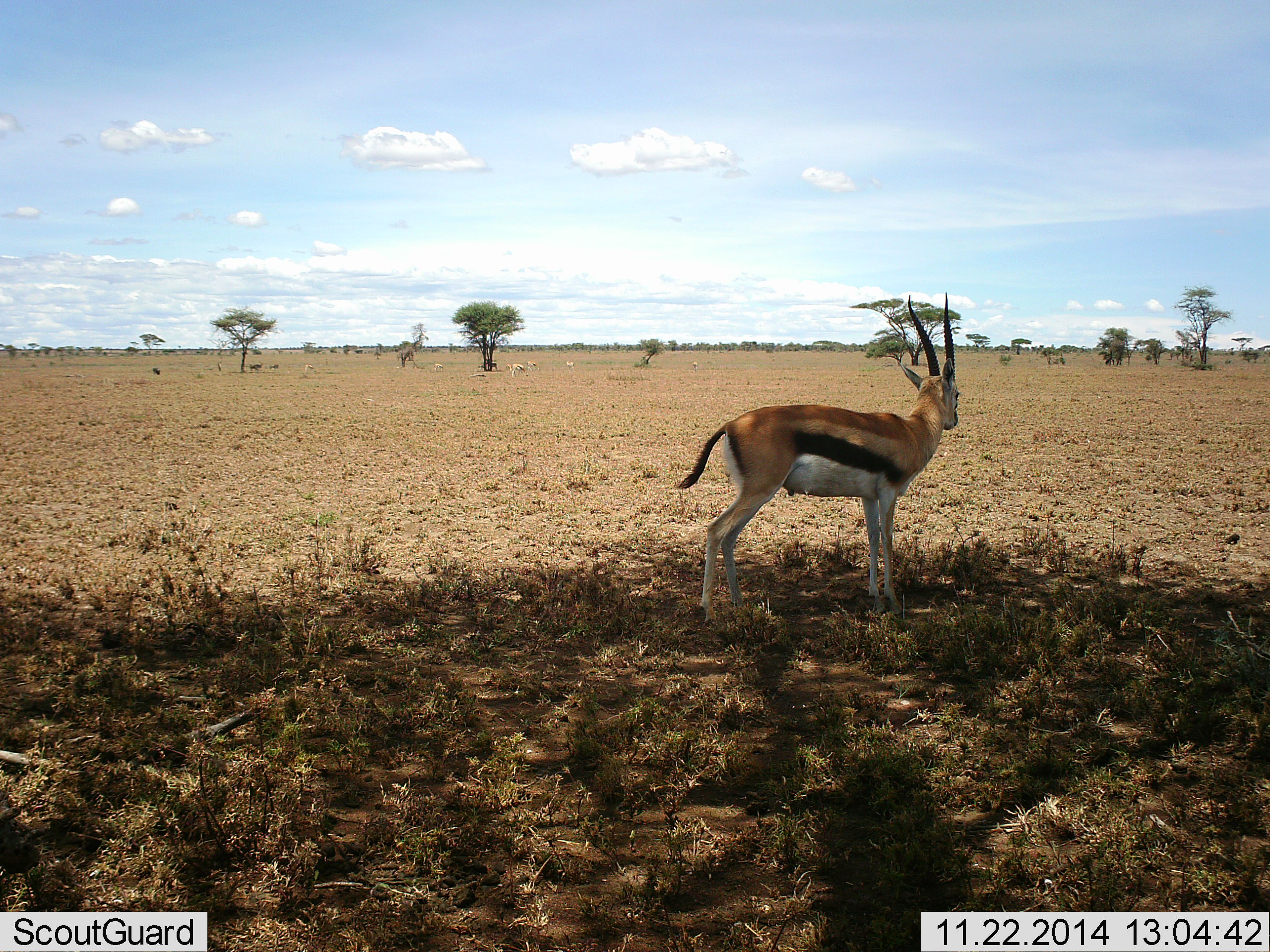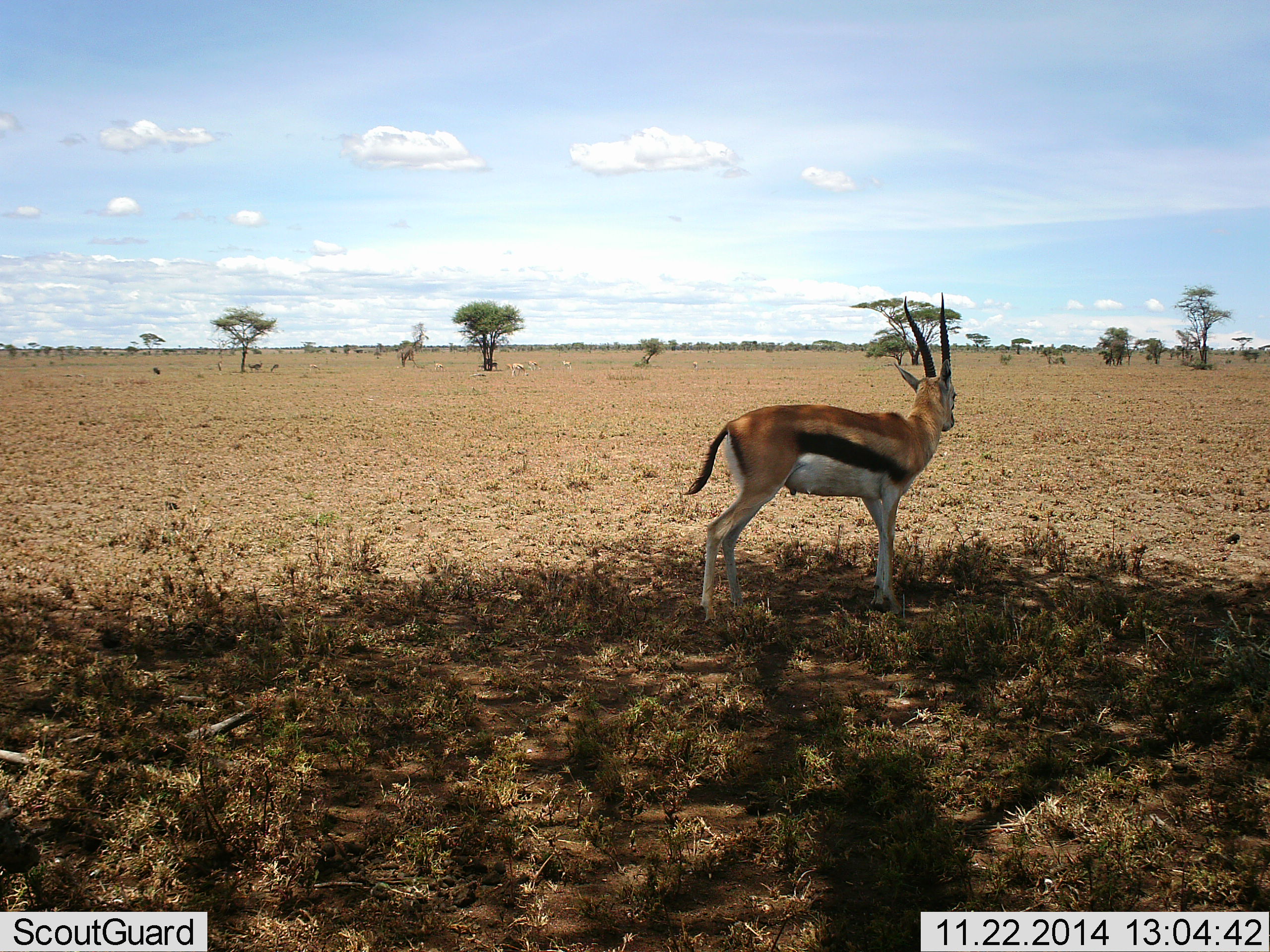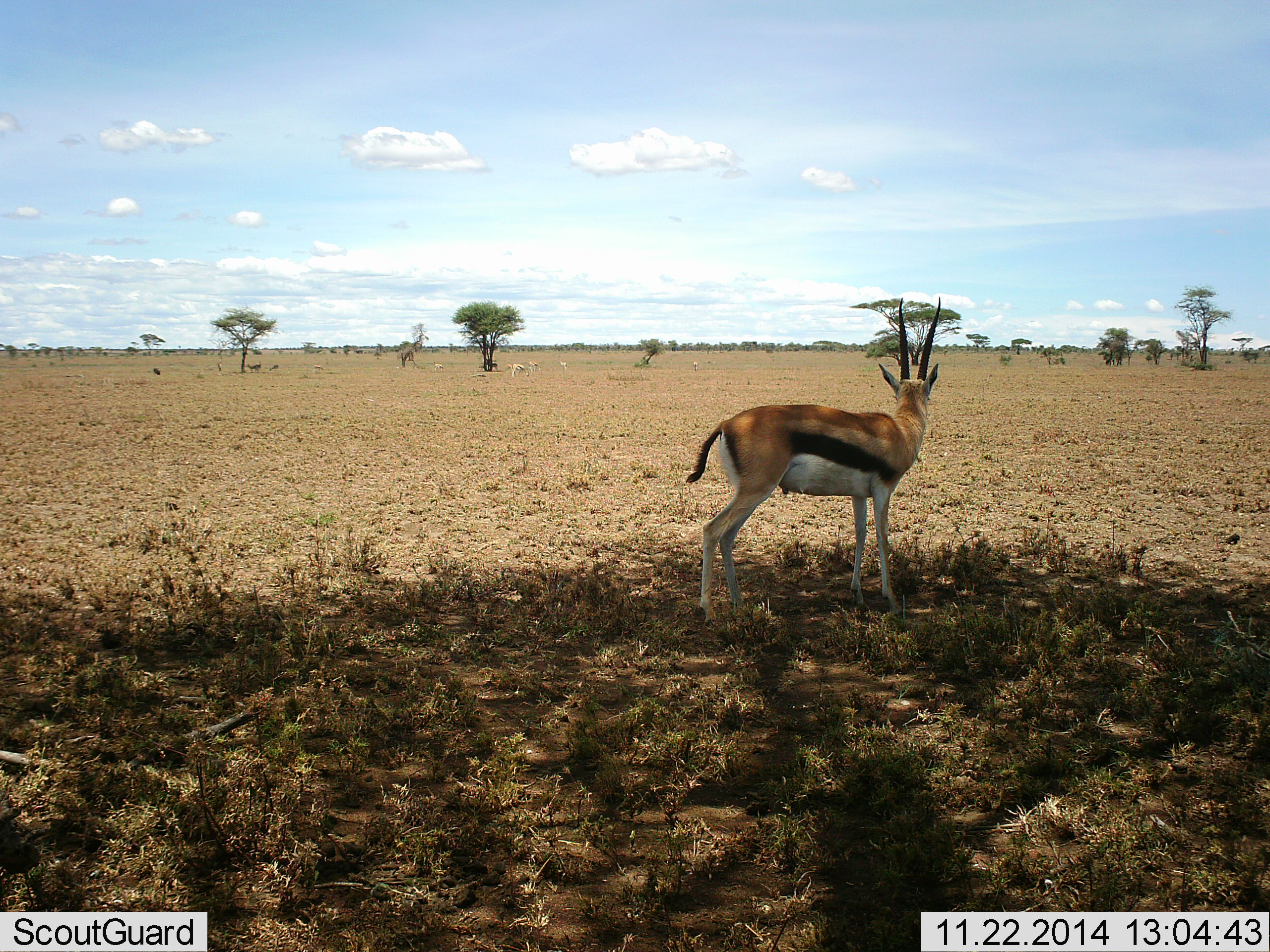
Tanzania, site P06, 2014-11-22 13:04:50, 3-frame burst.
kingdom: Animalia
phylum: Chordata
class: Mammalia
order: Artiodactyla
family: Bovidae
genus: Eudorcas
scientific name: Eudorcas thomsonii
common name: thomson's gazelle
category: gazellethomsons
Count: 1.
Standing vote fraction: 100%.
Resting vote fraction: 0%.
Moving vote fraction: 0%.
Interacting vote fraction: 0%.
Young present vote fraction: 0%.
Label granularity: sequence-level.